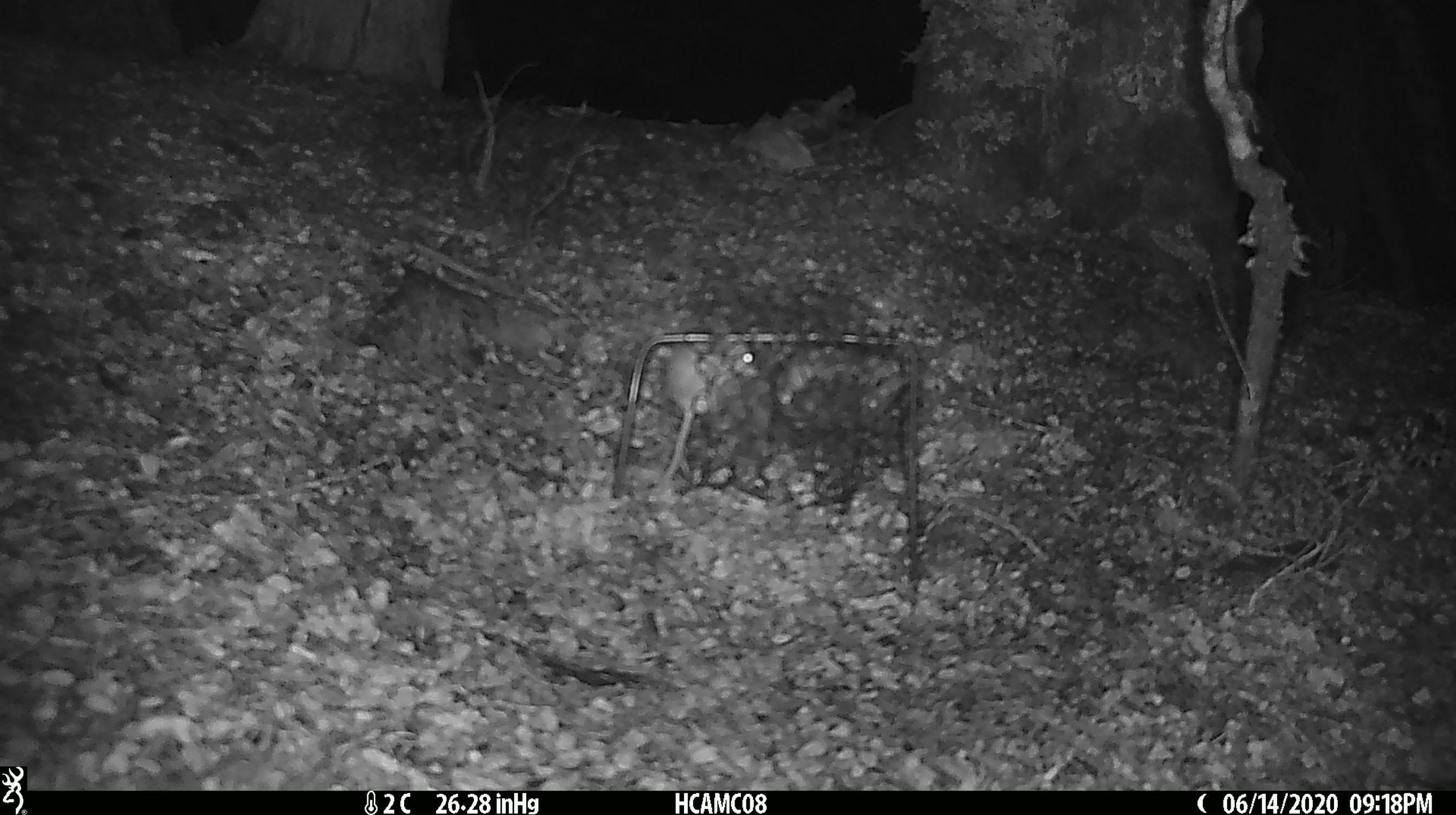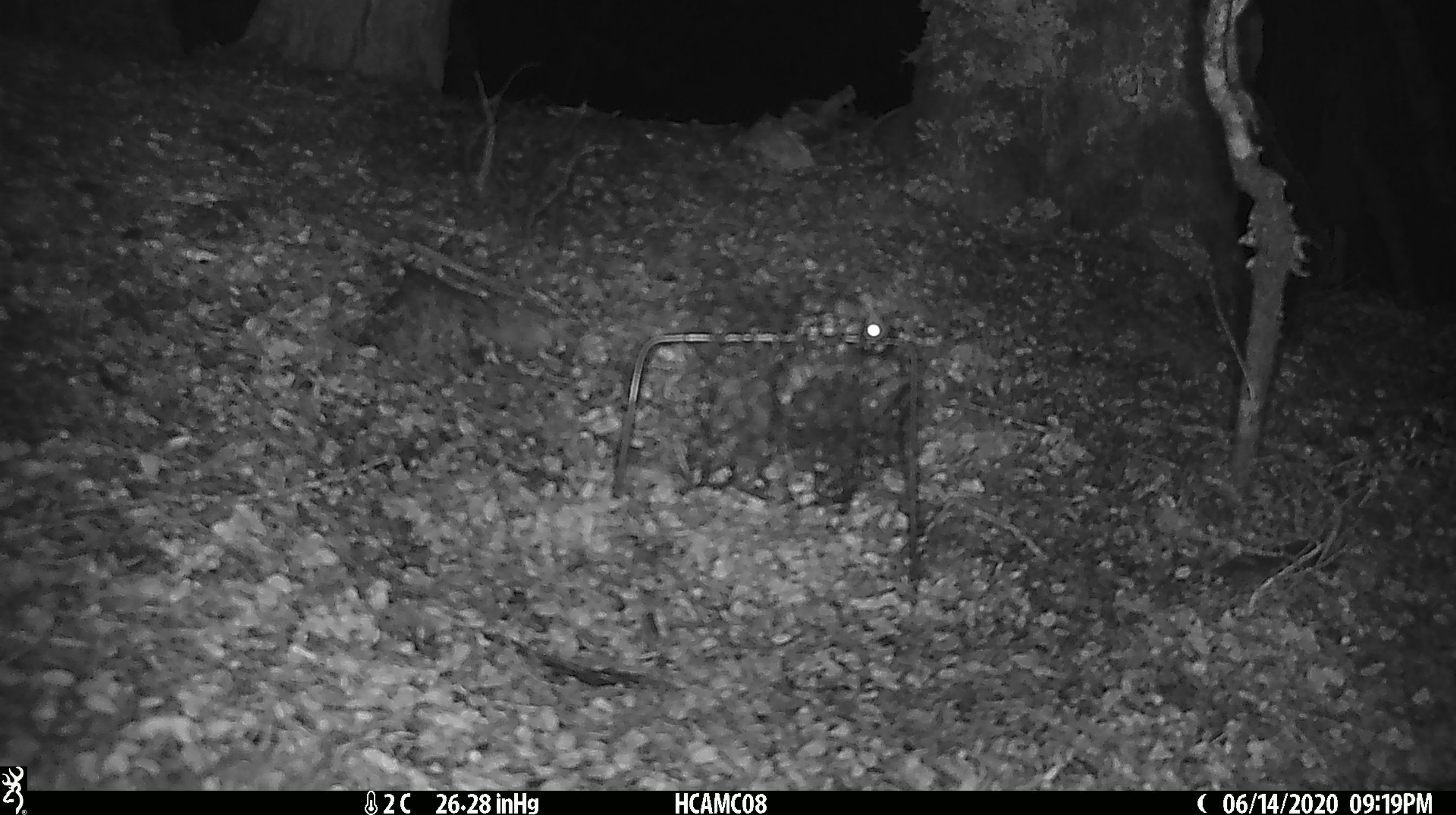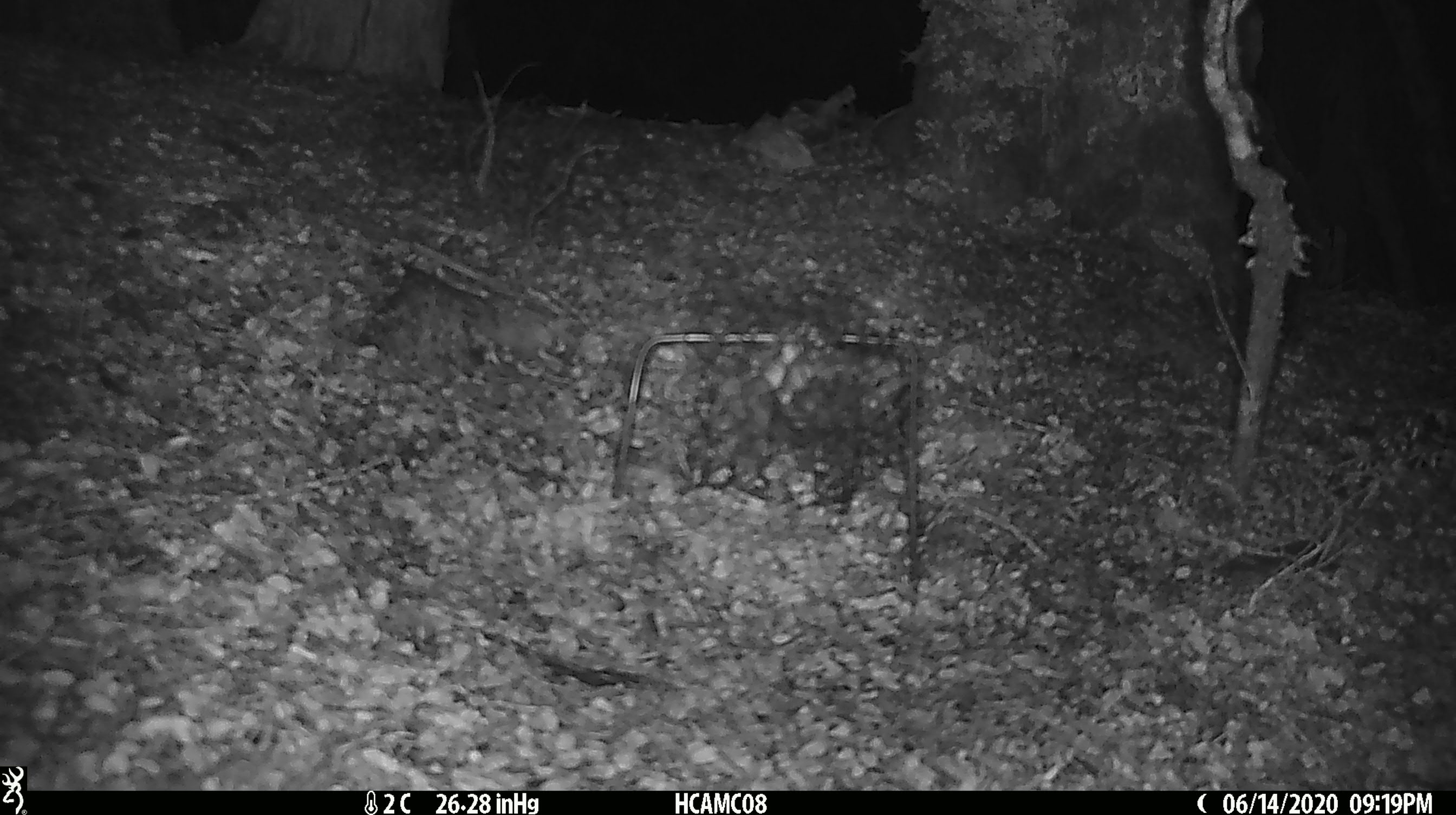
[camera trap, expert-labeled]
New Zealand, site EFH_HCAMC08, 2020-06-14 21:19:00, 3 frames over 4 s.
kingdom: Animalia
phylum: Chordata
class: Mammalia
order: Rodentia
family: Muridae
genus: Mus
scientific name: Mus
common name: mouse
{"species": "mouse (Mus)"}